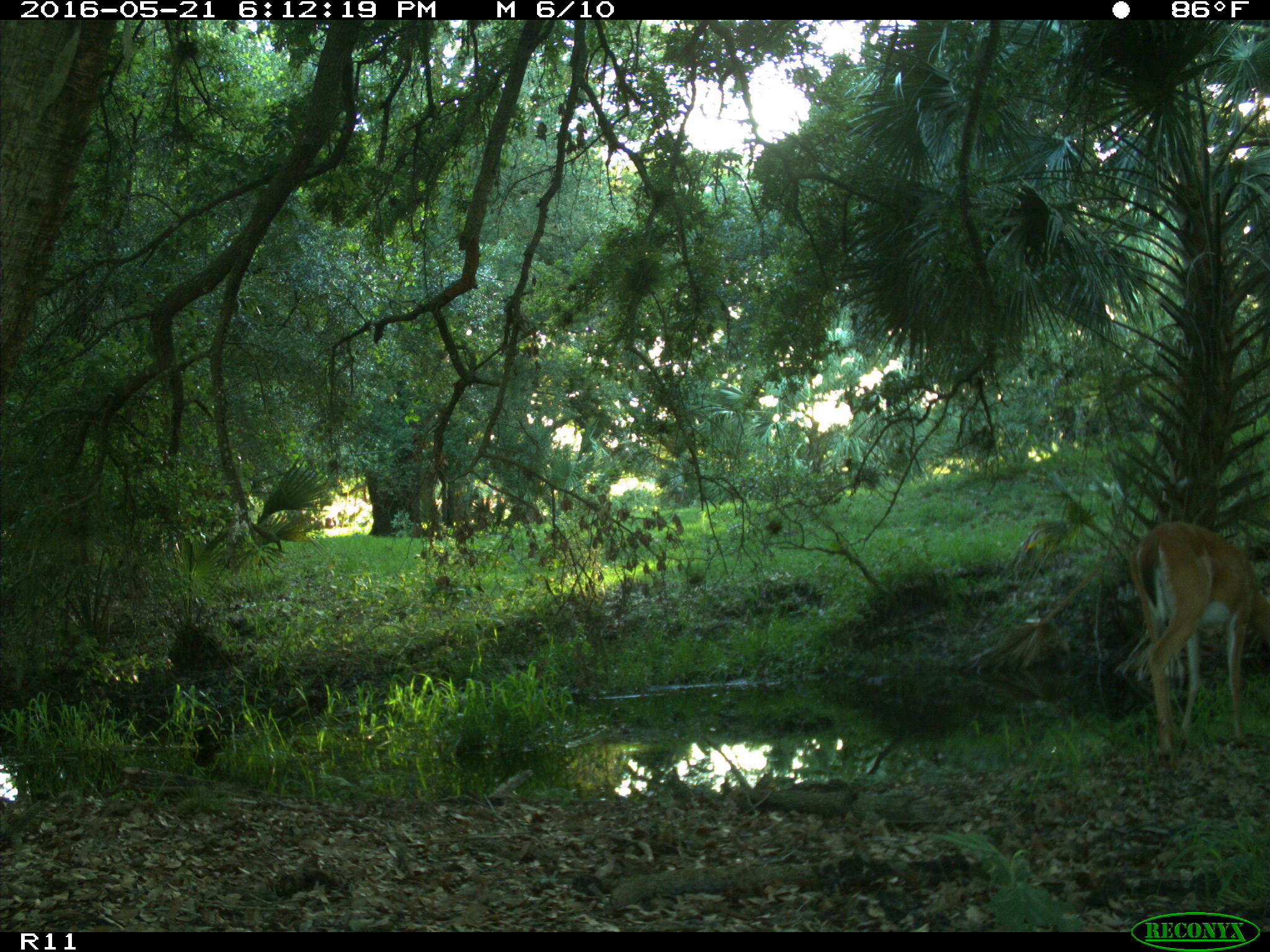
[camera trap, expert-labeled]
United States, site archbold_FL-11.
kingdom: Animalia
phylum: Chordata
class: Mammalia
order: Artiodactyla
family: Cervidae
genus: Odocoileus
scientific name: Odocoileus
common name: deer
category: unidentified deer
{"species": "unidentified deer (deer) (Odocoileus)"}